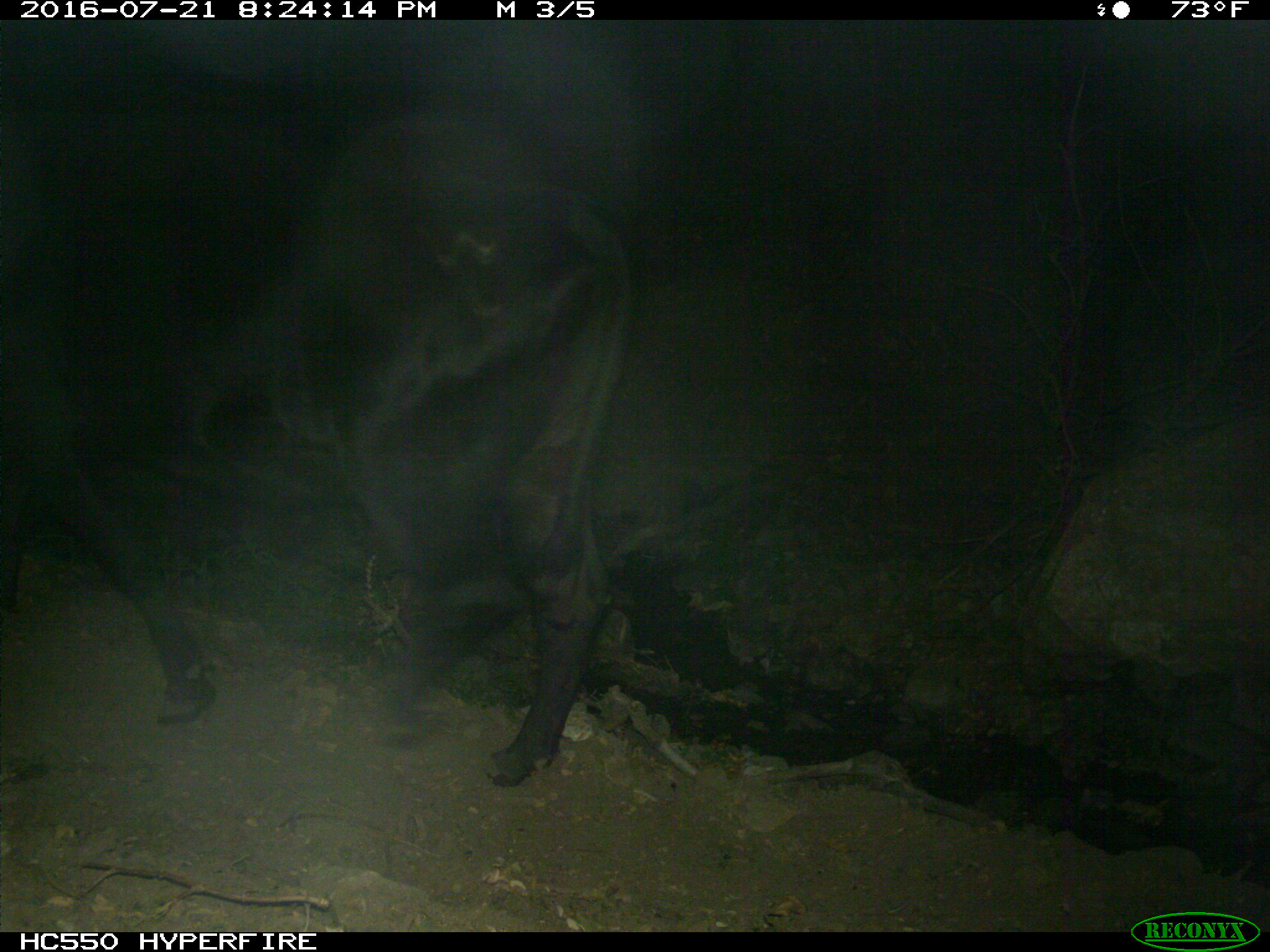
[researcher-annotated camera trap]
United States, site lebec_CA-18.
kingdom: Animalia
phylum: Chordata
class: Mammalia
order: Artiodactyla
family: Bovidae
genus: Bos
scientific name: Bos taurus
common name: domestic cow